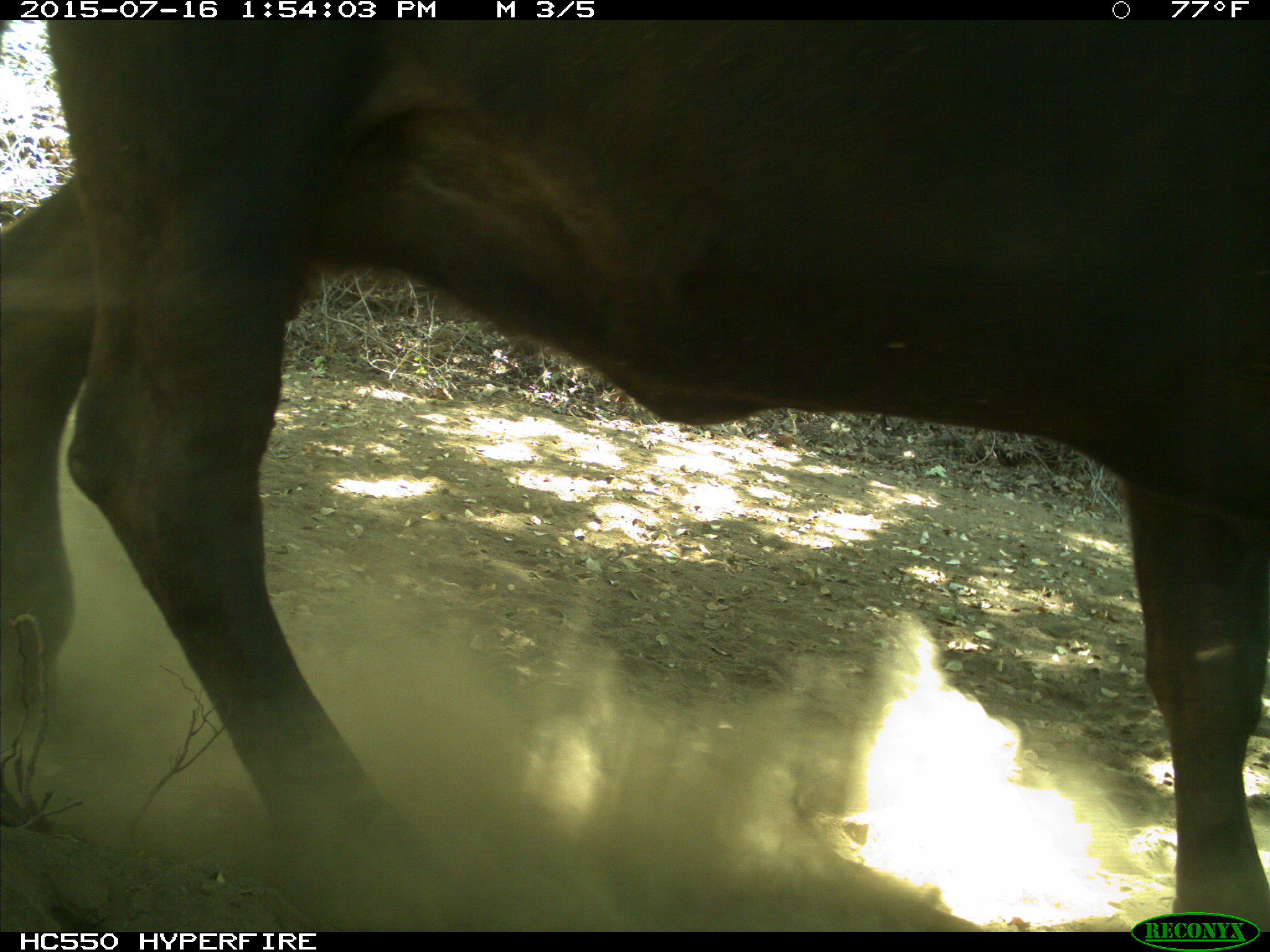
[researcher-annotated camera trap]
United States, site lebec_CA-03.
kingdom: Animalia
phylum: Chordata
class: Mammalia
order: Artiodactyla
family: Bovidae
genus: Bos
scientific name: Bos taurus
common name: domestic cow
Bos taurus (domestic cow).